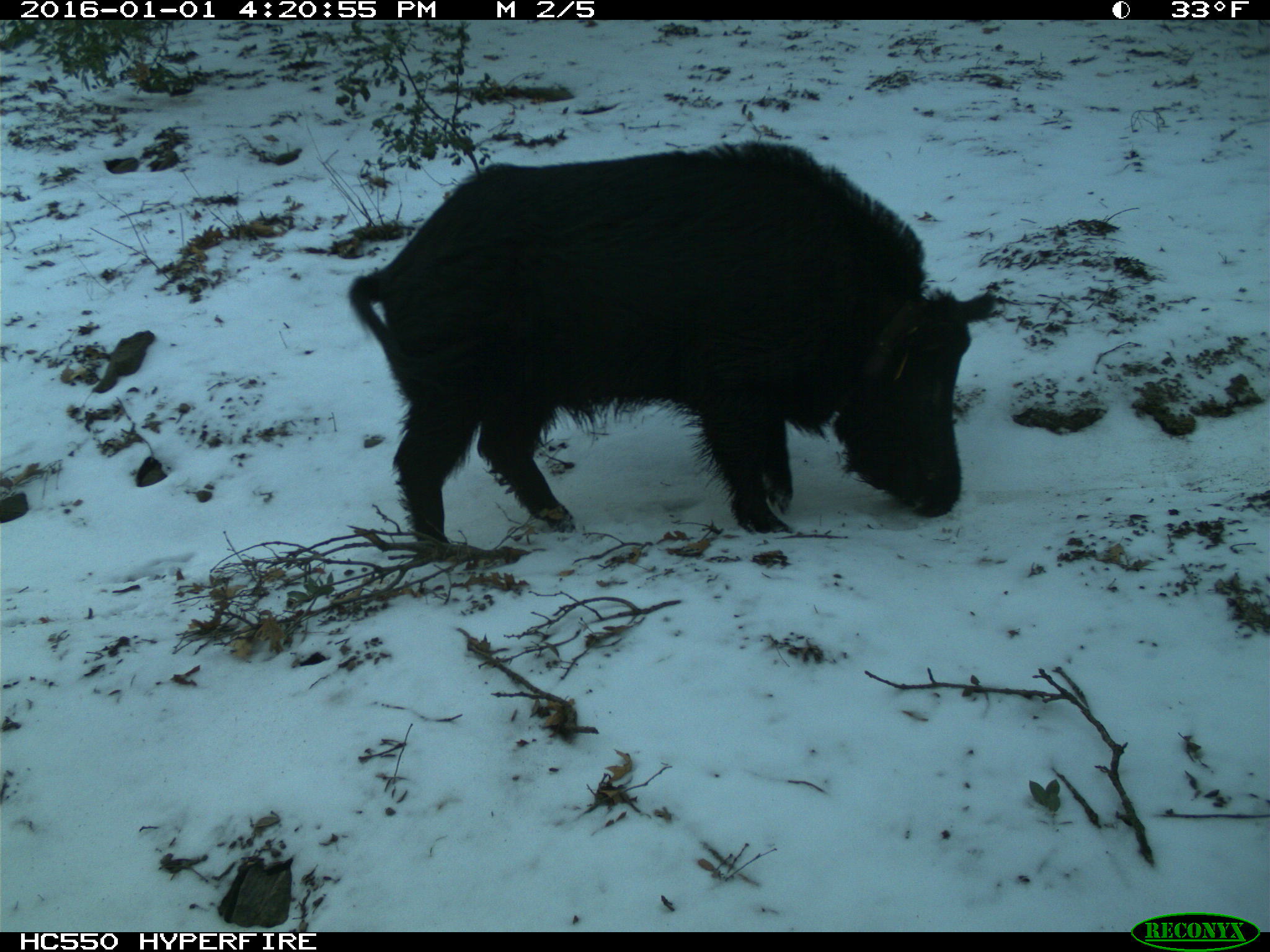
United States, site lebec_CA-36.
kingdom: Animalia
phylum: Chordata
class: Mammalia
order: Artiodactyla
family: Suidae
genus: Sus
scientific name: Sus scrofa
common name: wild boar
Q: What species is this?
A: Sus scrofa (wild boar).